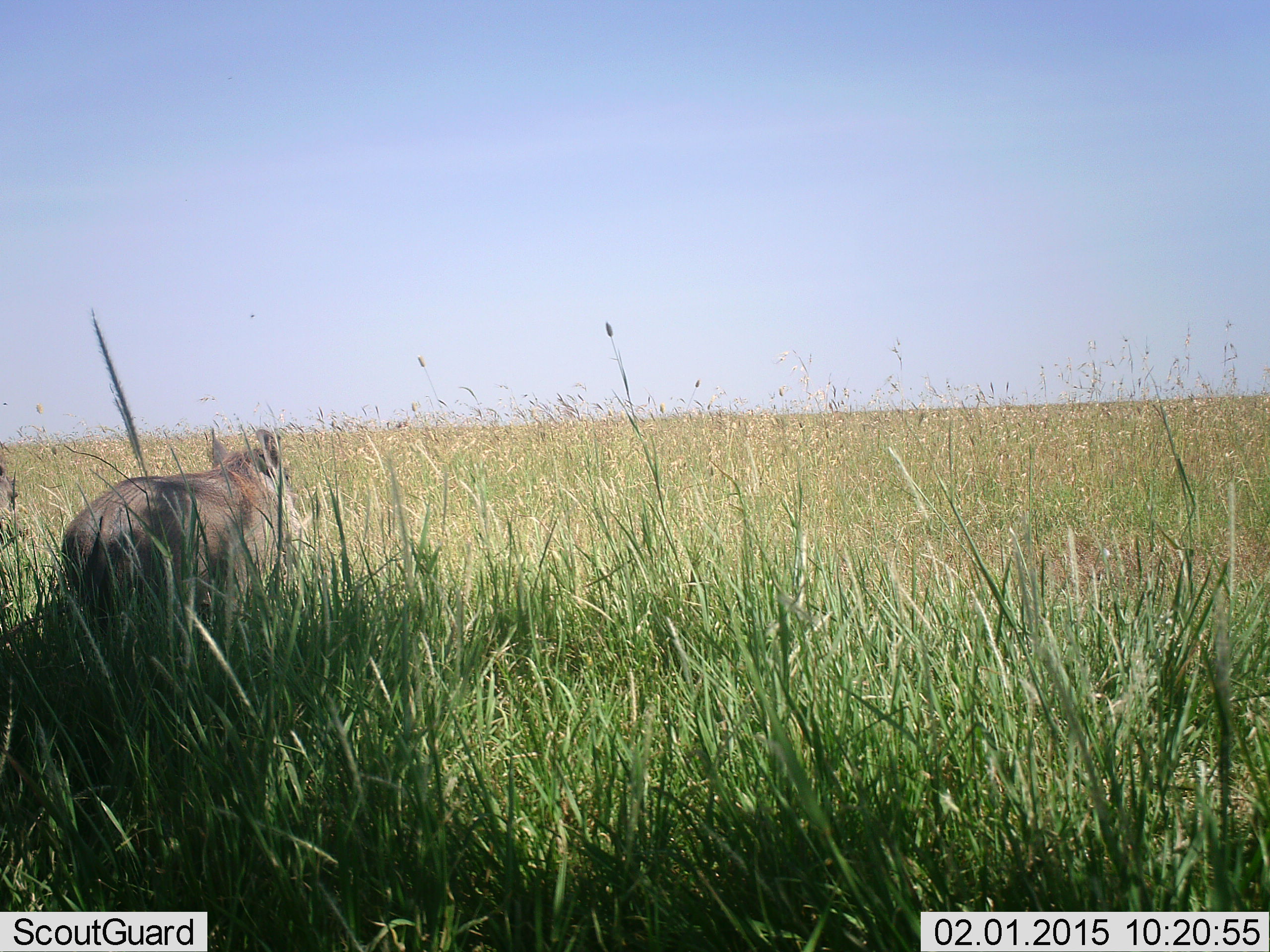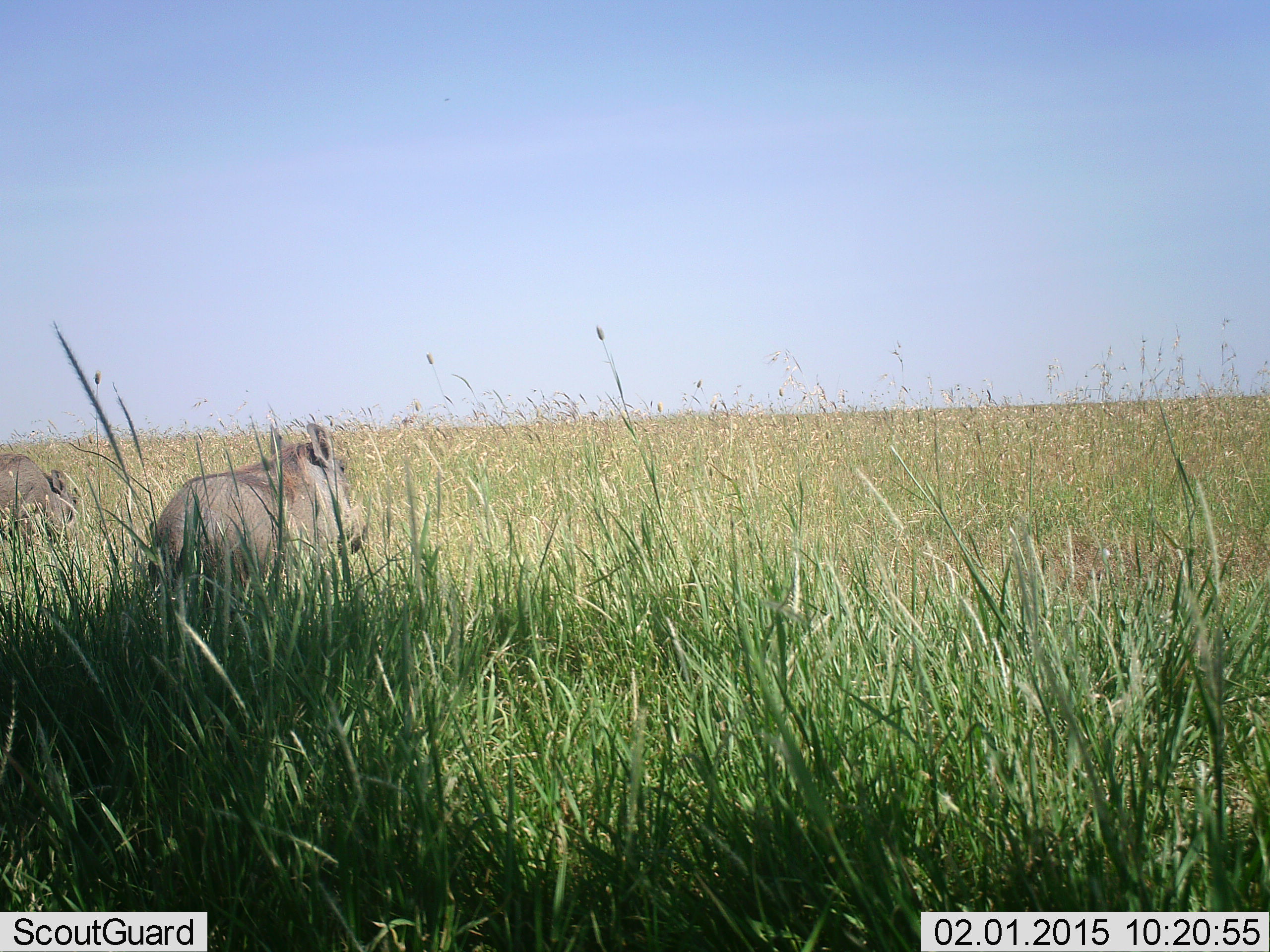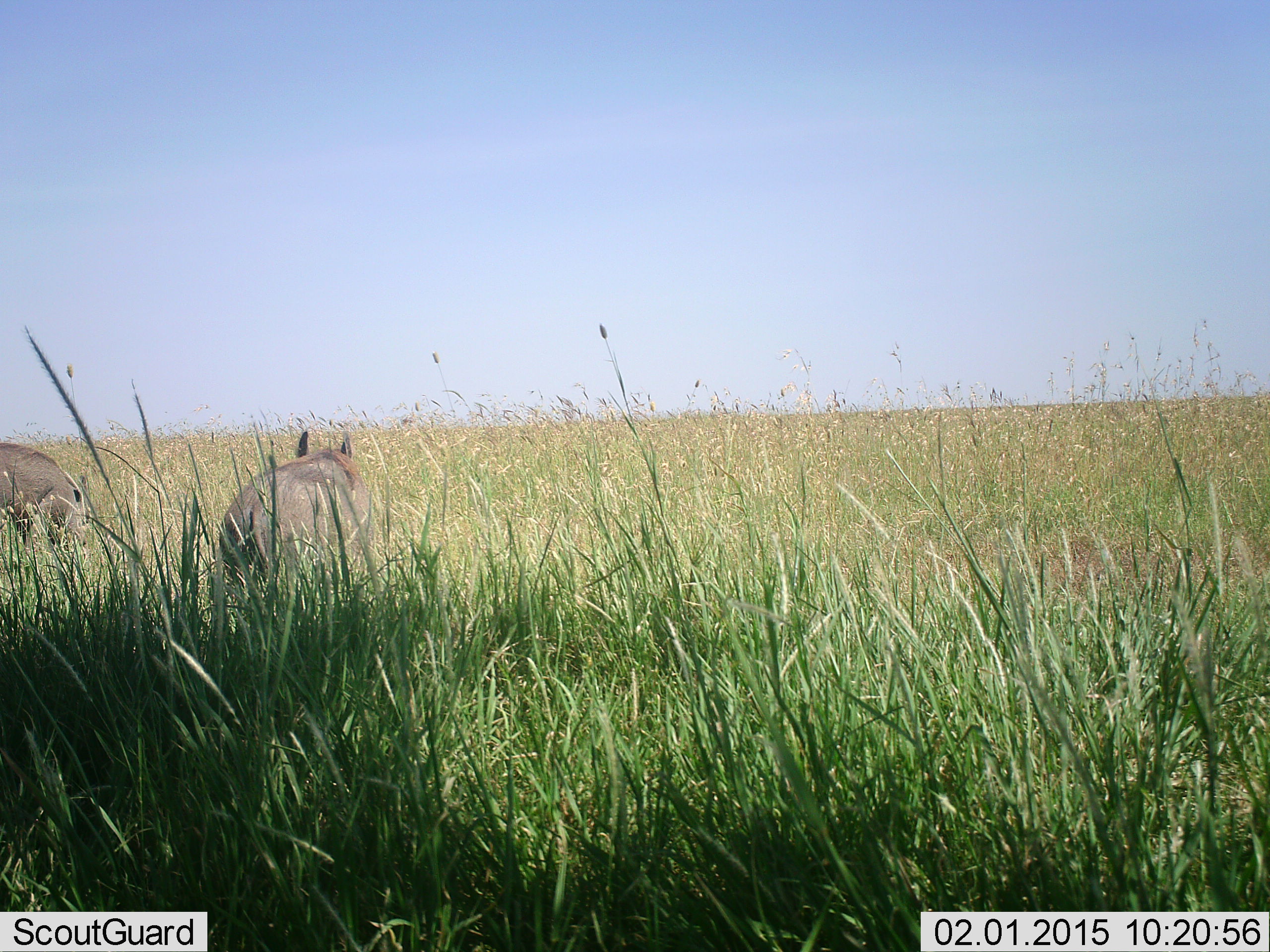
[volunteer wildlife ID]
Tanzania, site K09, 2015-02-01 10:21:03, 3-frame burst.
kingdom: Animalia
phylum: Chordata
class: Mammalia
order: Artiodactyla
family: Suidae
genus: Phacochoerus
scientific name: Phacochoerus africanus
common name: warthog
Warthog (Phacochoerus africanus), count 2. Behavior (volunteer vote fractions): standing 20%, resting 0%, moving 100%, interacting 0%. Young present (vote fraction): 0%. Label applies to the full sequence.